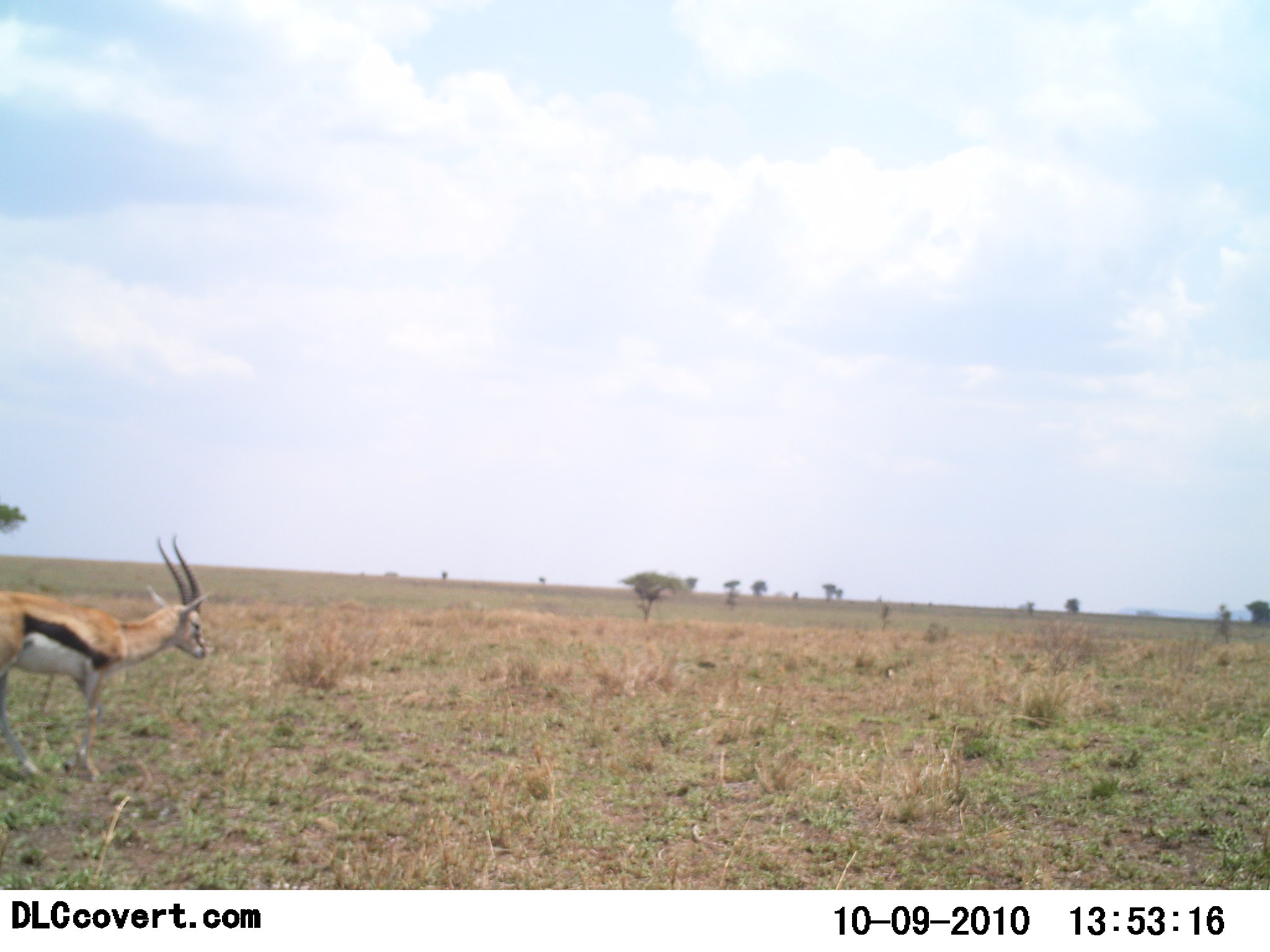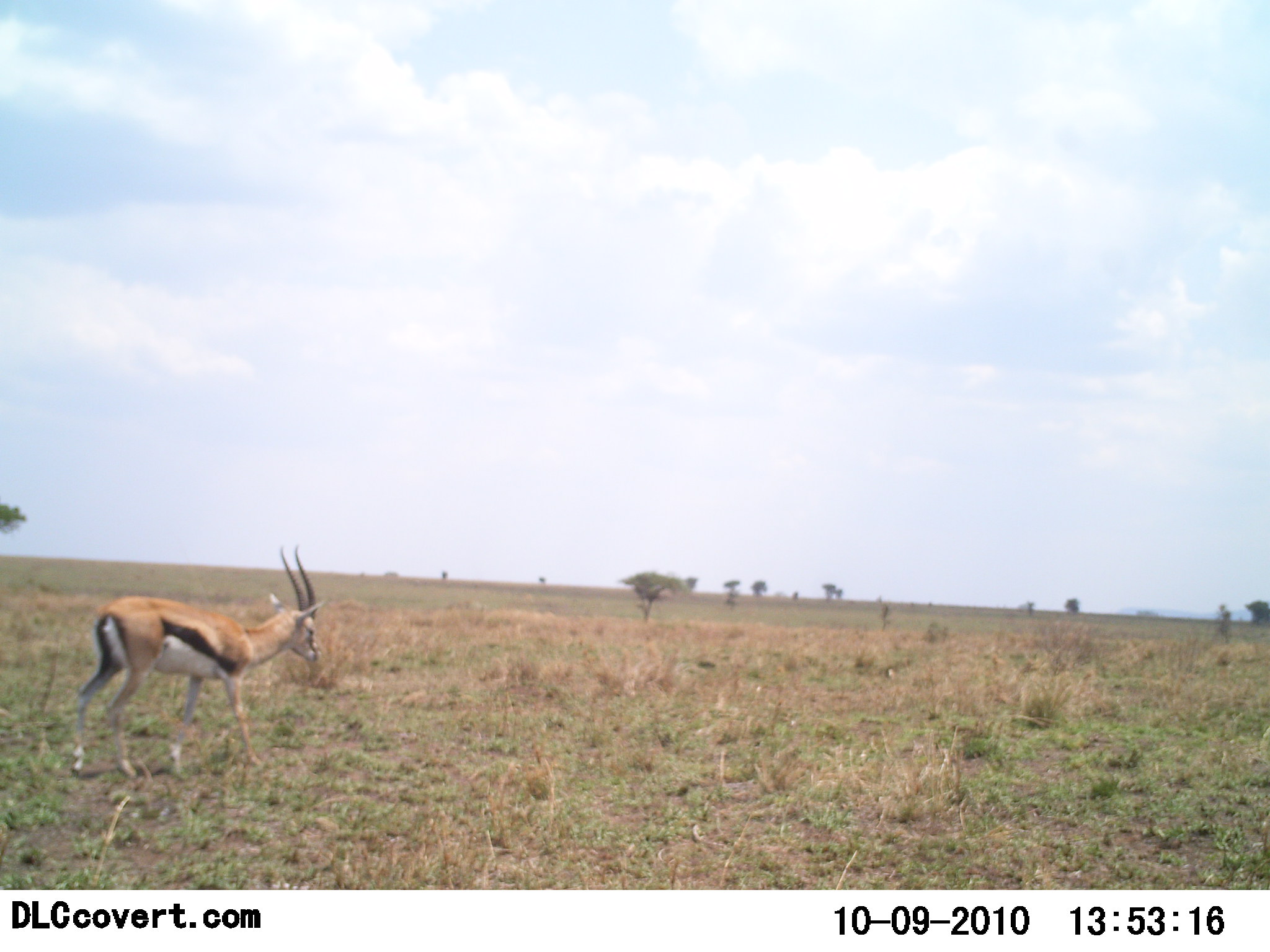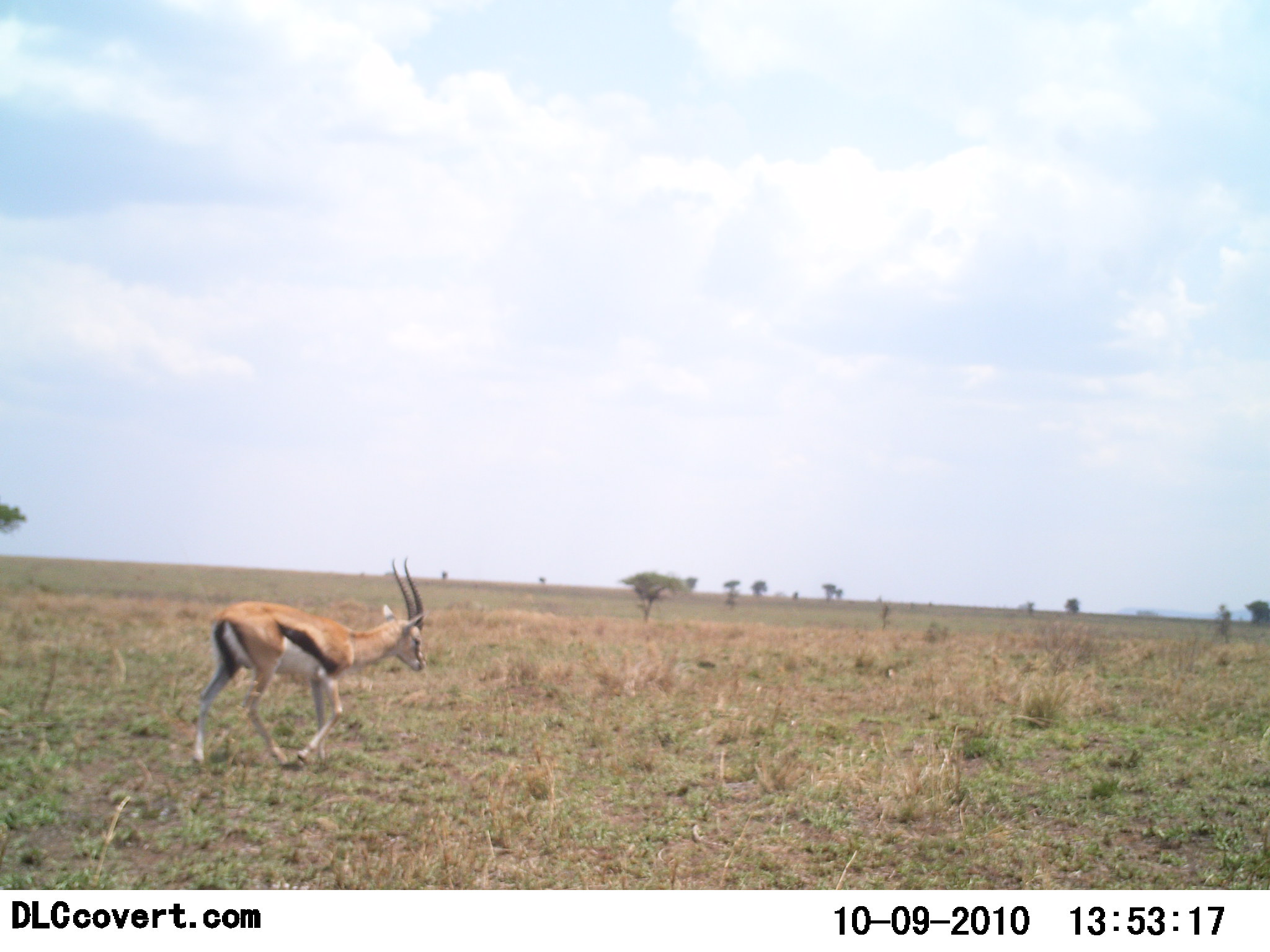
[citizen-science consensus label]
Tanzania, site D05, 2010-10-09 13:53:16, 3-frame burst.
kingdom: Animalia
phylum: Chordata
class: Mammalia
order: Artiodactyla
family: Bovidae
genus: Eudorcas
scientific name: Eudorcas thomsonii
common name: thomson's gazelle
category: gazellethomsons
Gazellethomsons (thomson's gazelle) (Eudorcas thomsonii), count 1. Behavior (volunteer vote fractions): standing 8%, resting 0%, moving 92%, interacting 0%. Young present (vote fraction): 0%. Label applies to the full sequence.